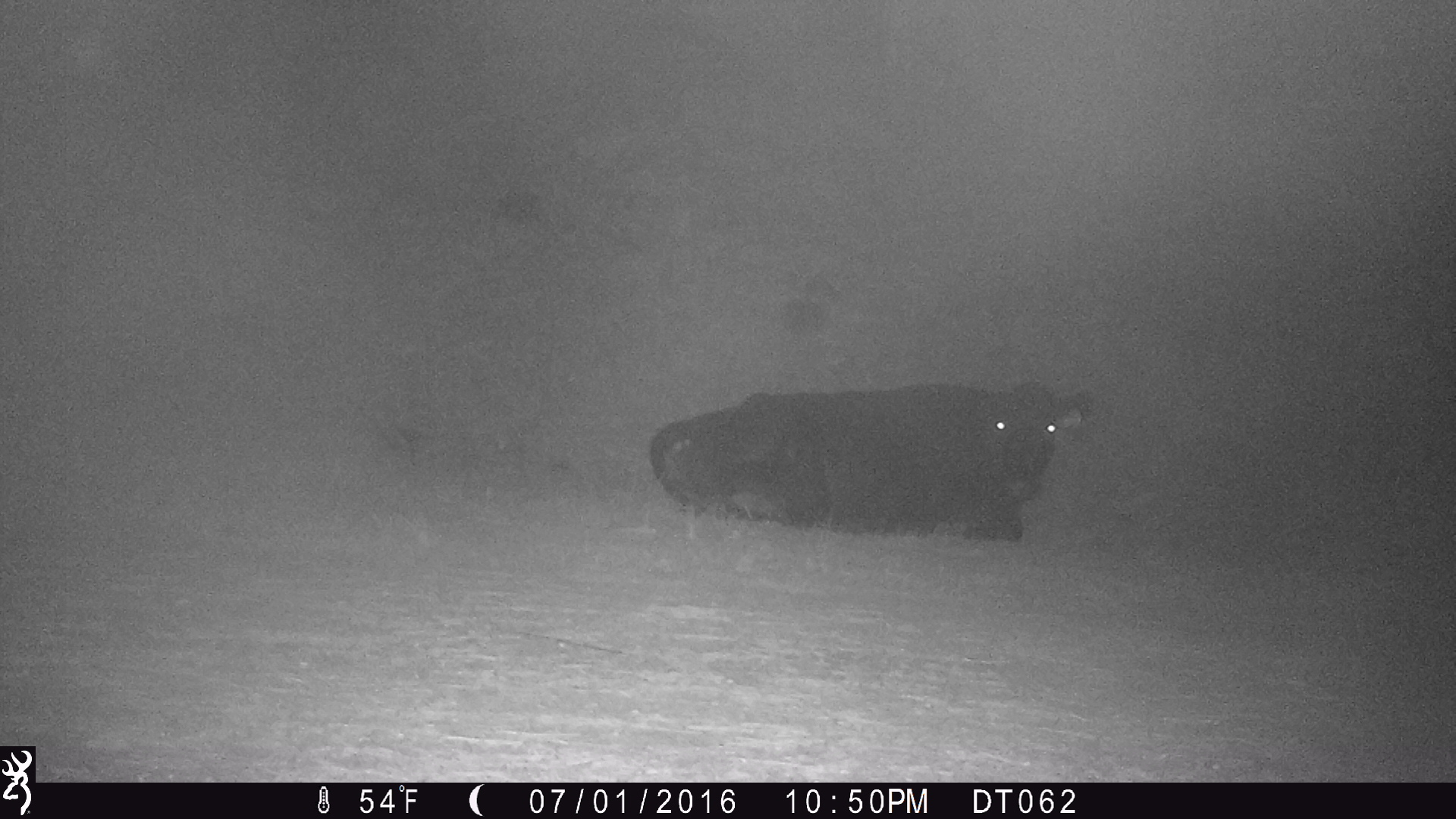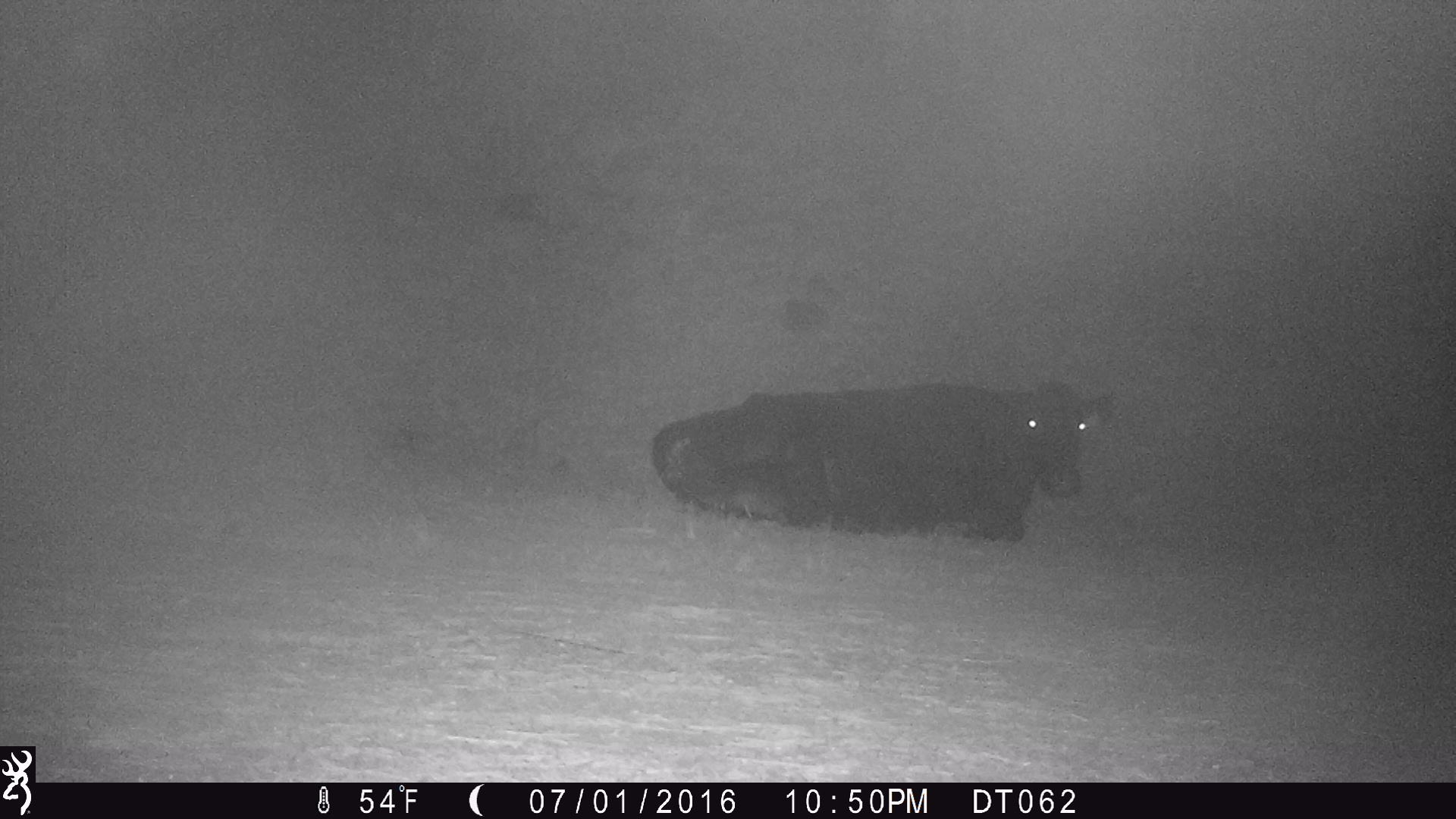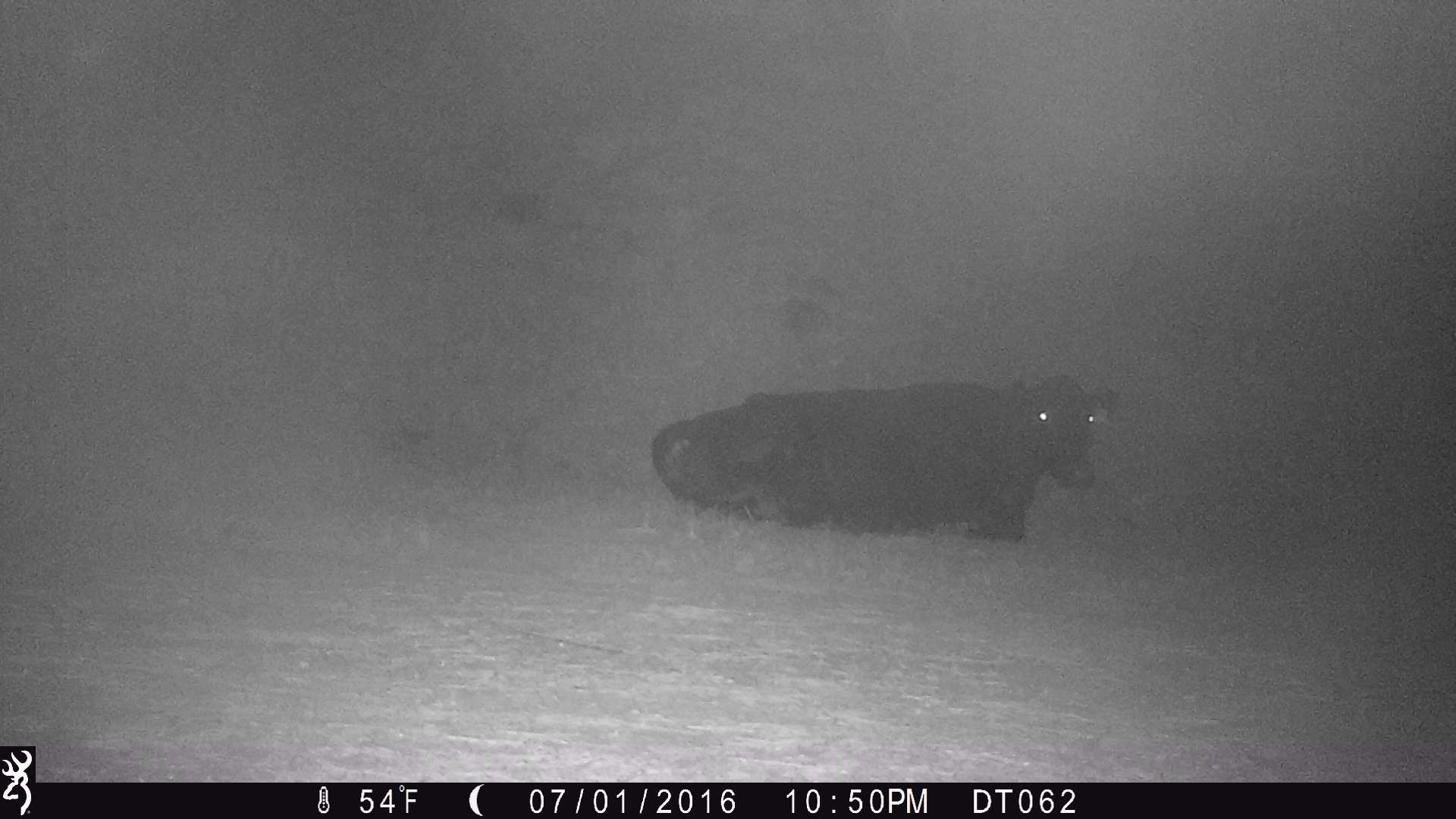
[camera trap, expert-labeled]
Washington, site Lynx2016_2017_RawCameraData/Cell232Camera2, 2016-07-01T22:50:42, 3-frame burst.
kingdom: Animalia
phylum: Chordata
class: Mammalia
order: Artiodactyla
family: Bovidae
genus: Bos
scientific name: Bos taurus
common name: domestic cattle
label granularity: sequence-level